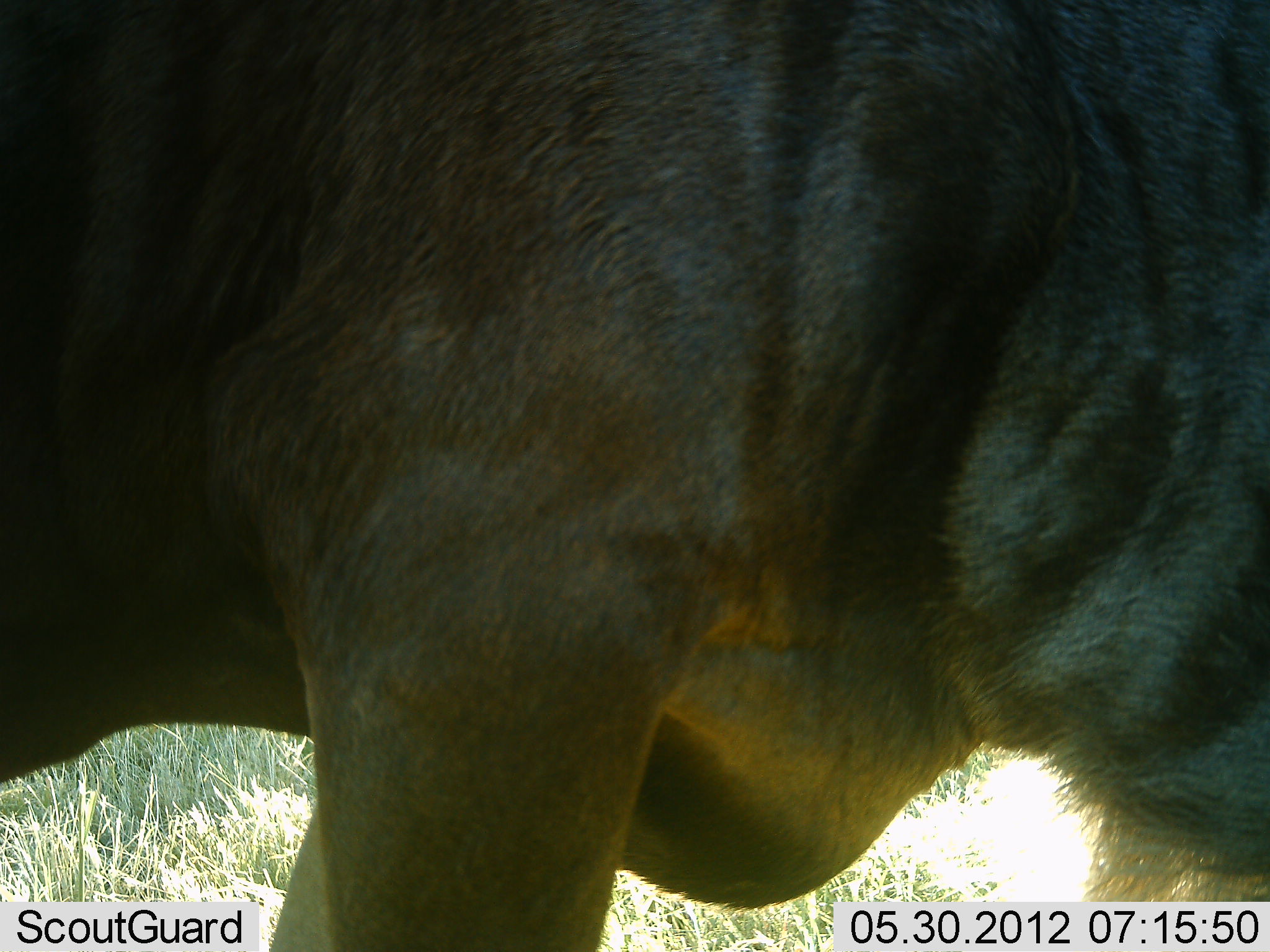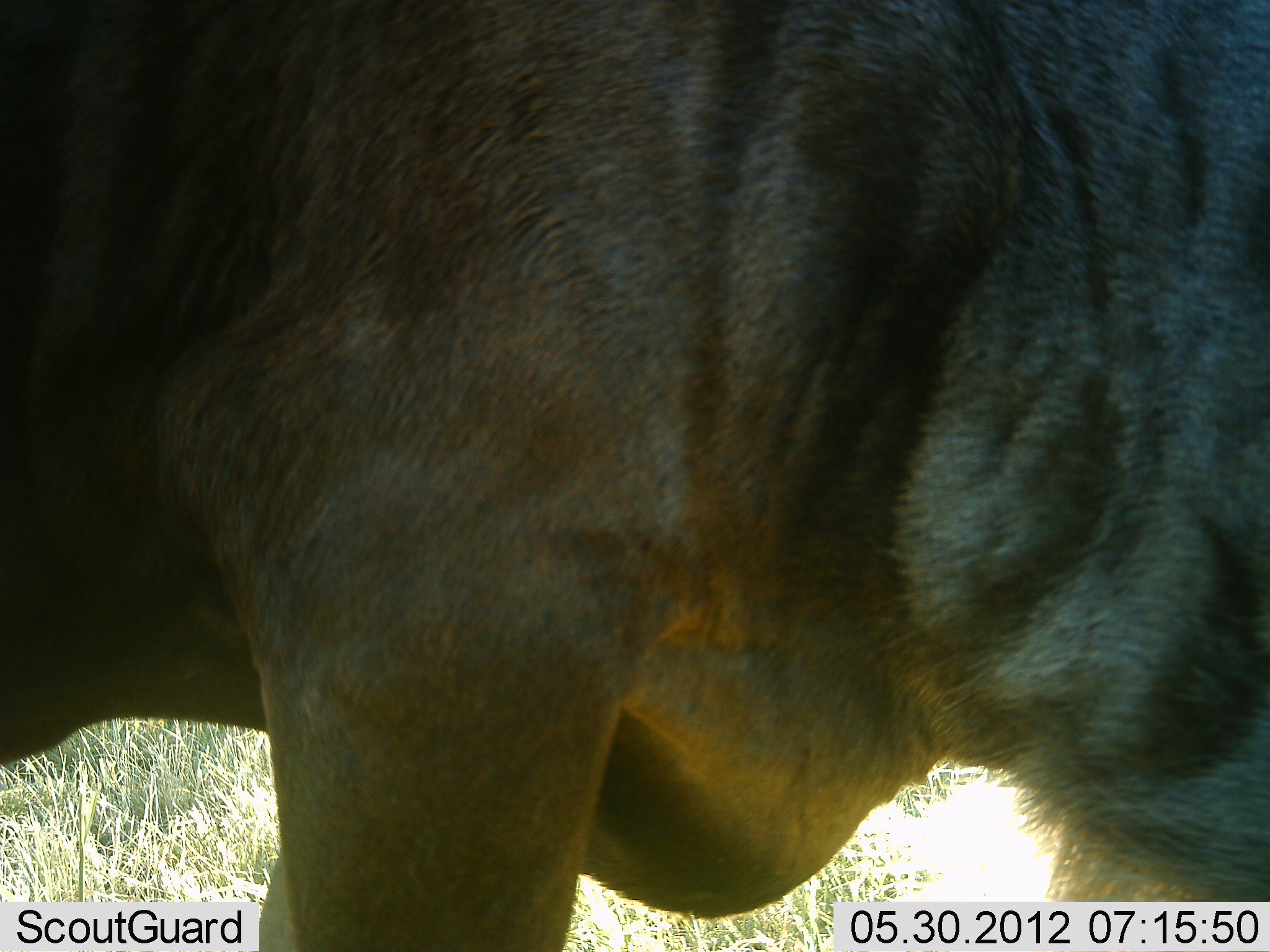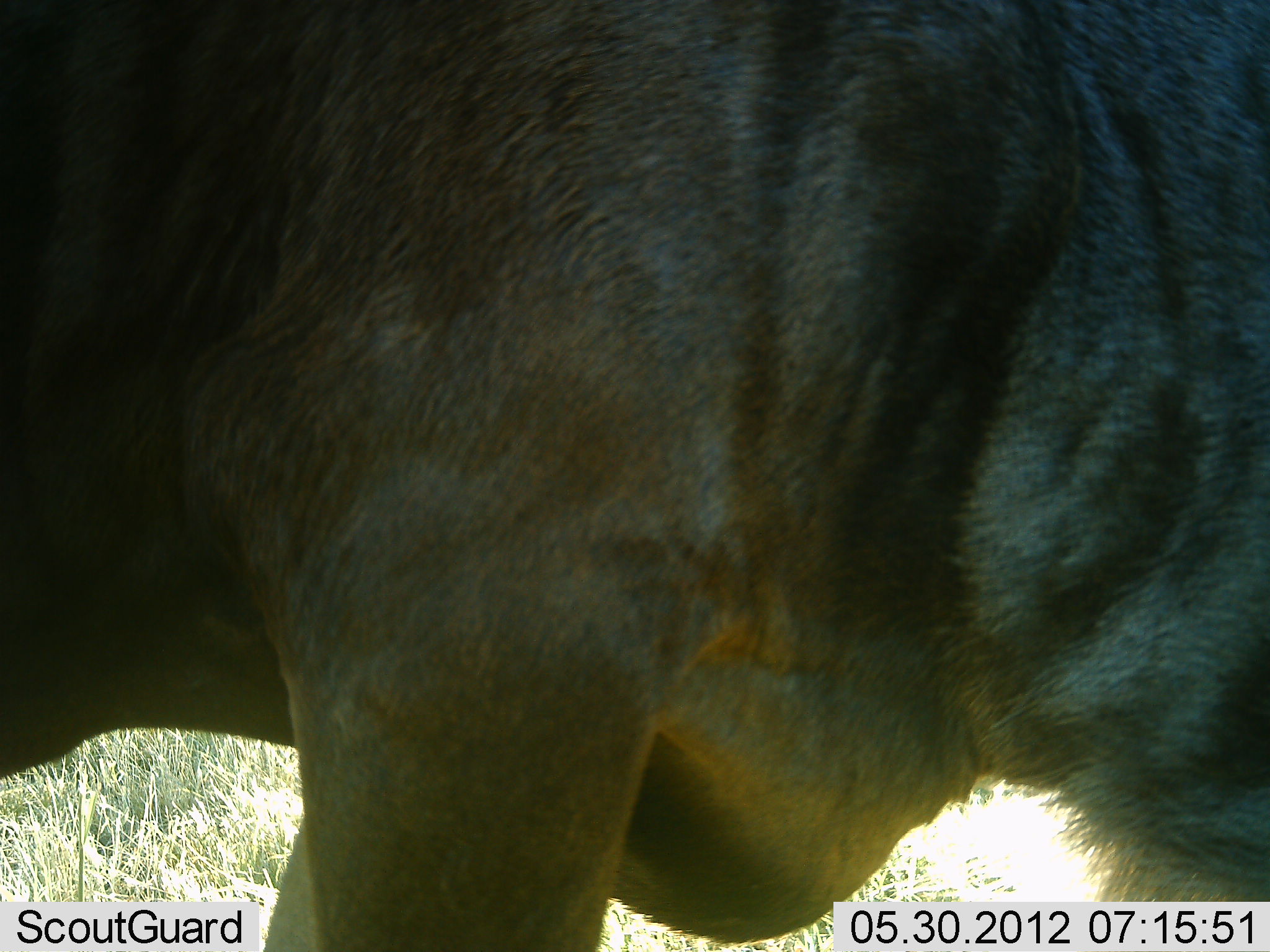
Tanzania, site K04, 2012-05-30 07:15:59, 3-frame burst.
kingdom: Animalia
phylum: Chordata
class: Mammalia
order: Artiodactyla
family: Bovidae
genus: Connochaetes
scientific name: Connochaetes taurinus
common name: blue wildebeest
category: wildebeest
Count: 1.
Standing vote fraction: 100%.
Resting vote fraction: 0%.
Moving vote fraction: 0%.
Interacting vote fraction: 0%.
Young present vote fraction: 0%.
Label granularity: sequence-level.